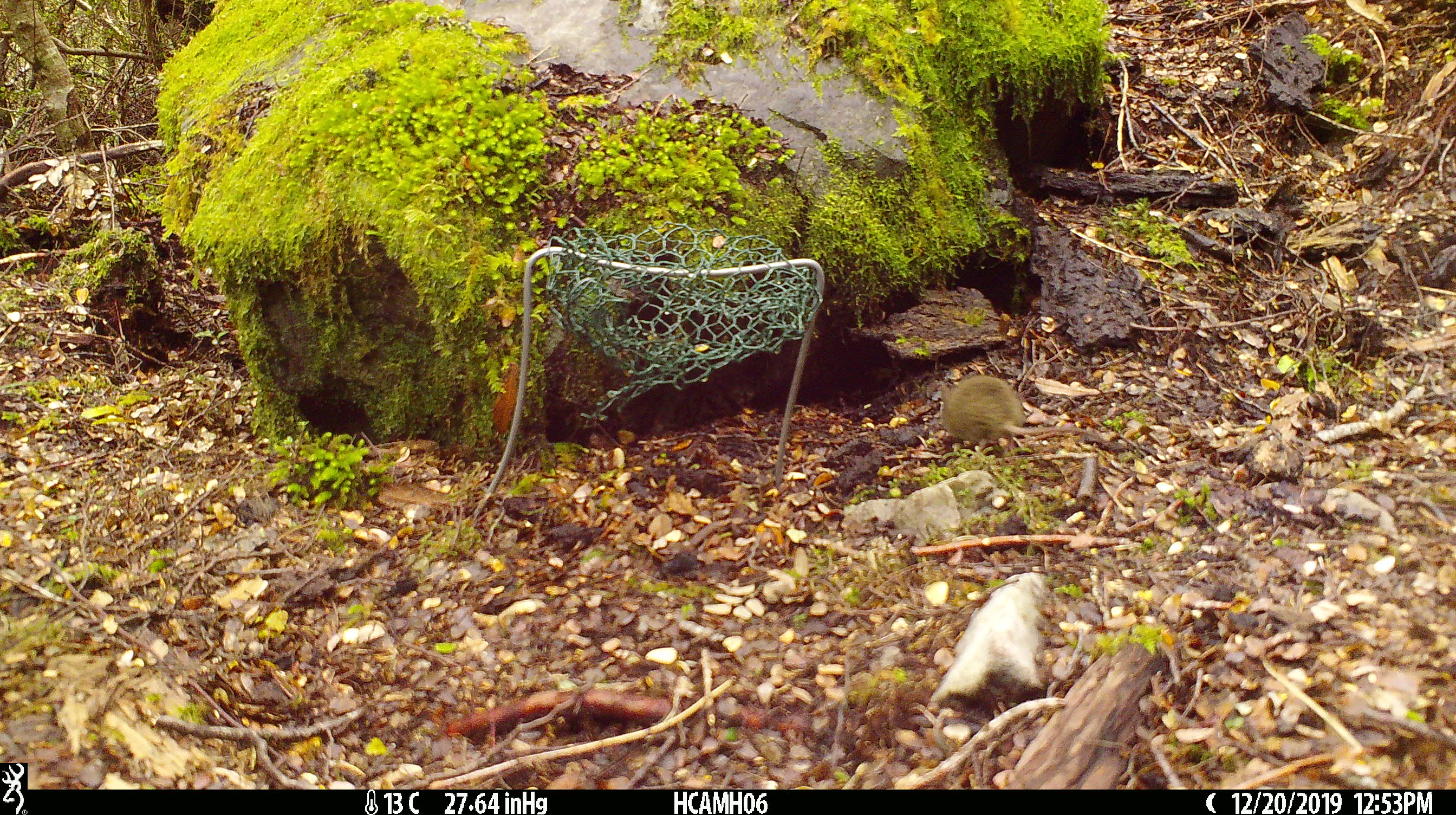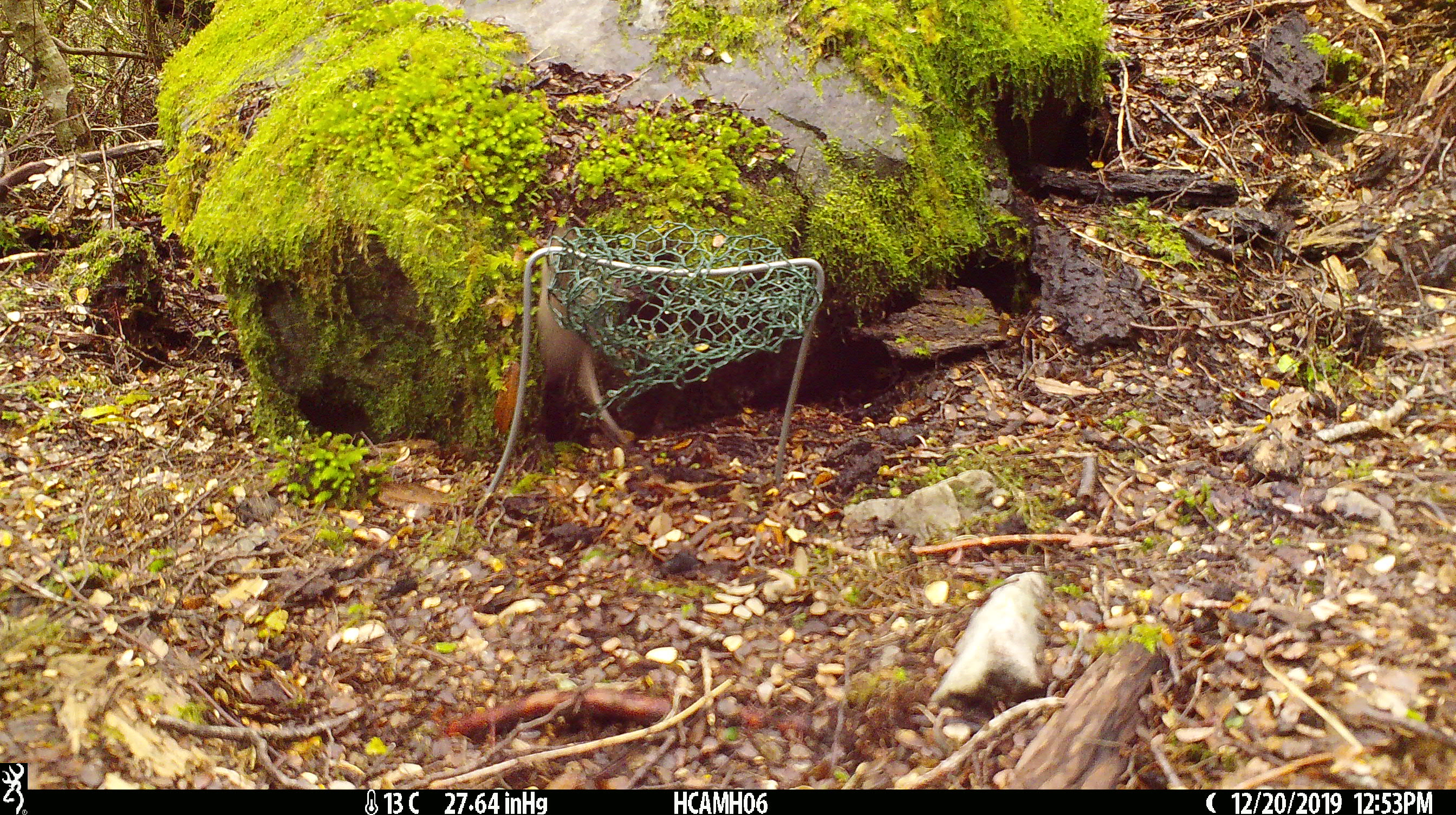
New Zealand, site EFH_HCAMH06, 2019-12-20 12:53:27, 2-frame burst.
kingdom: Animalia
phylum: Chordata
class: Mammalia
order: Rodentia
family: Muridae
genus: Mus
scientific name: Mus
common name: mouse